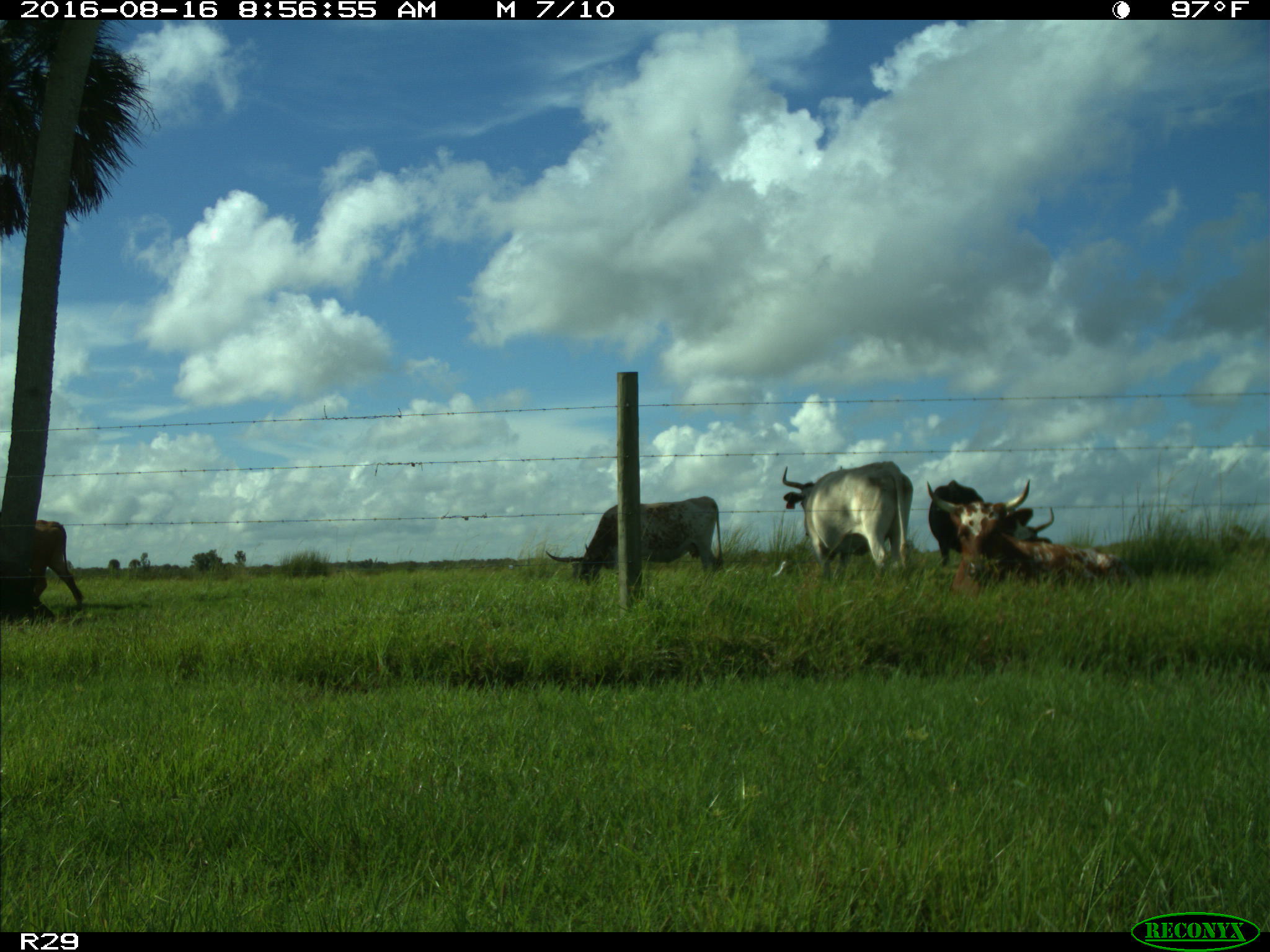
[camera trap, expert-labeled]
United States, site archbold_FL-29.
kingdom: Animalia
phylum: Chordata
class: Mammalia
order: Artiodactyla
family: Bovidae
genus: Bos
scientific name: Bos taurus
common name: domestic cow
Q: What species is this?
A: Bos taurus (domestic cow).